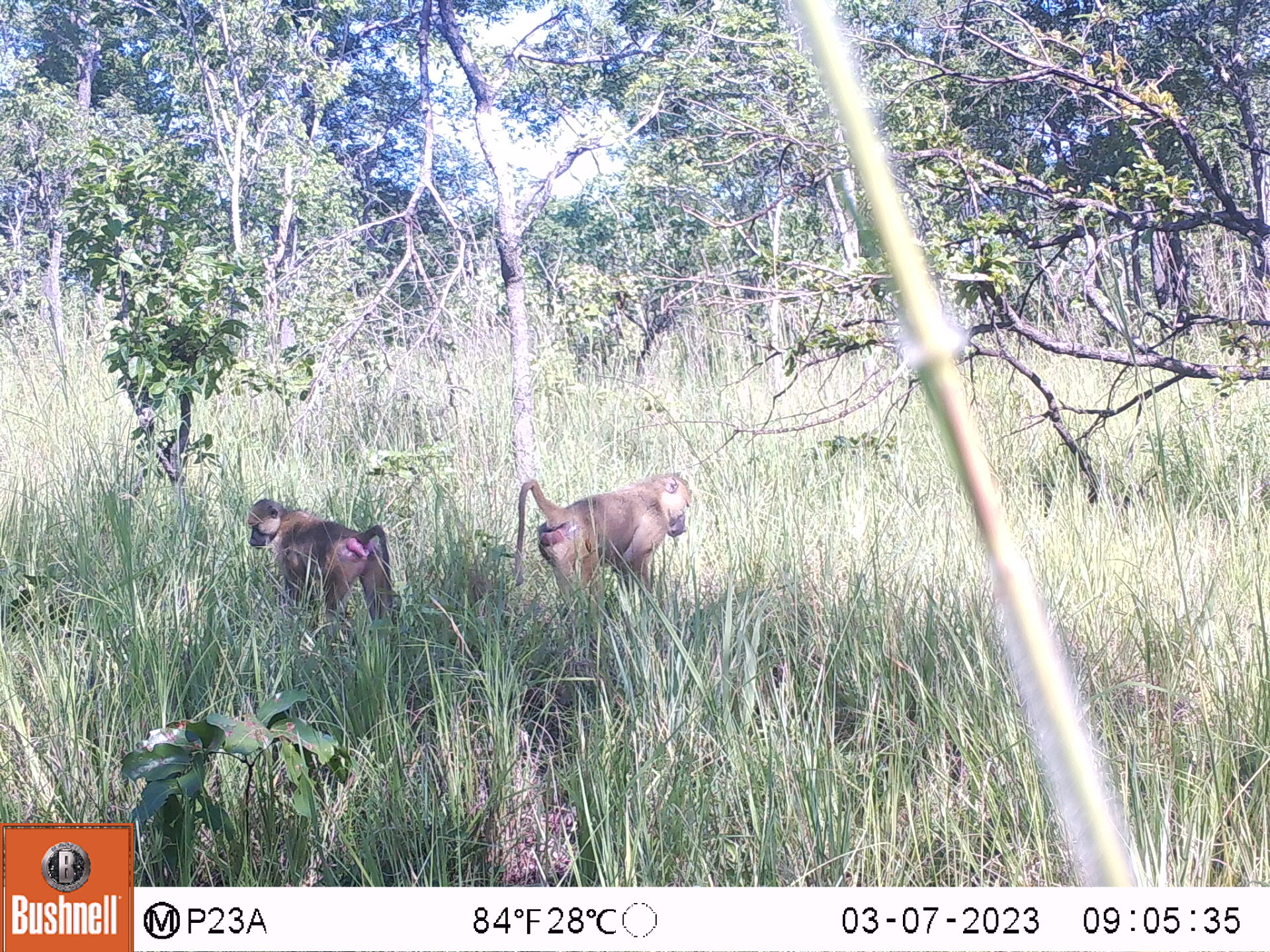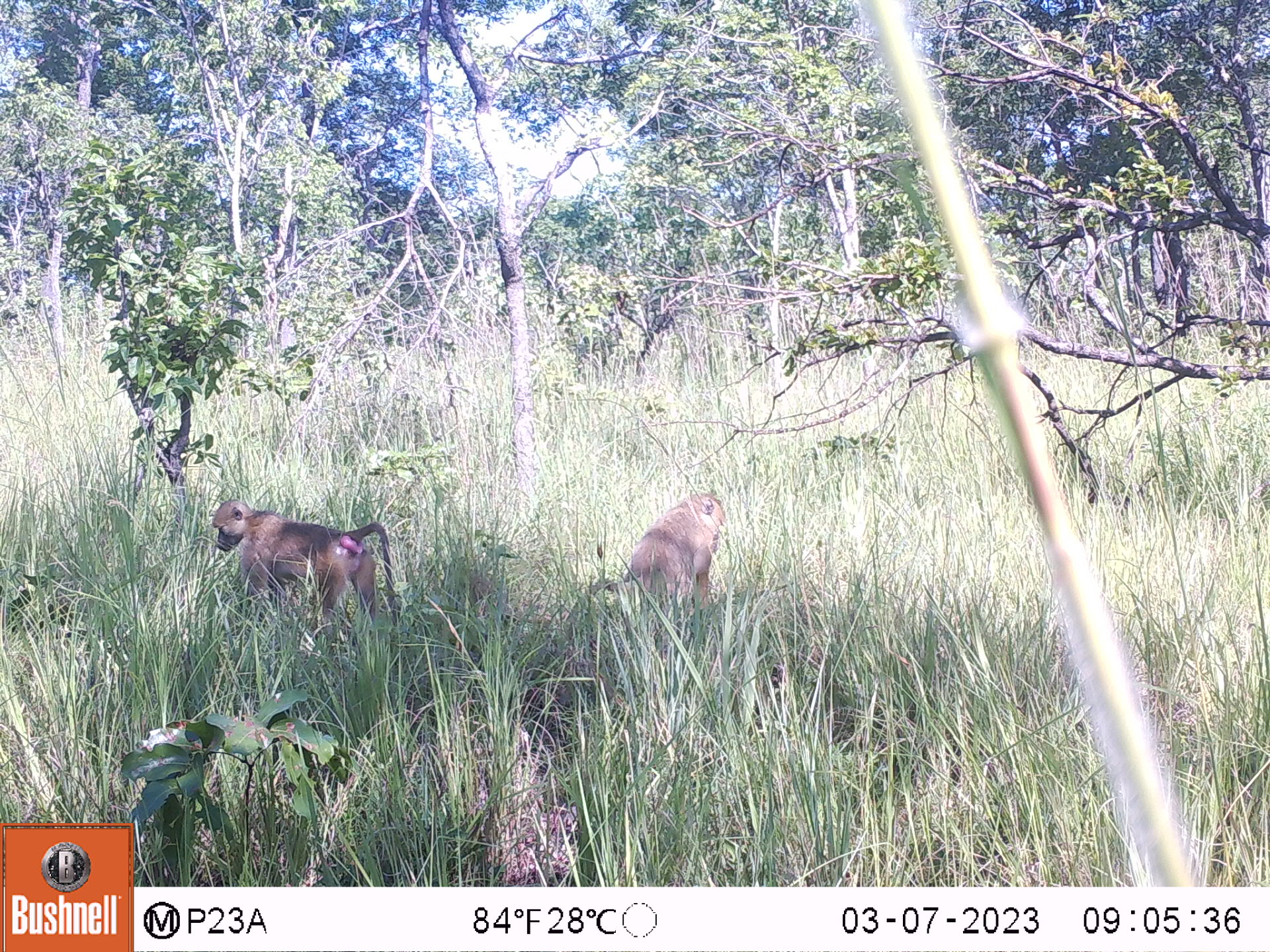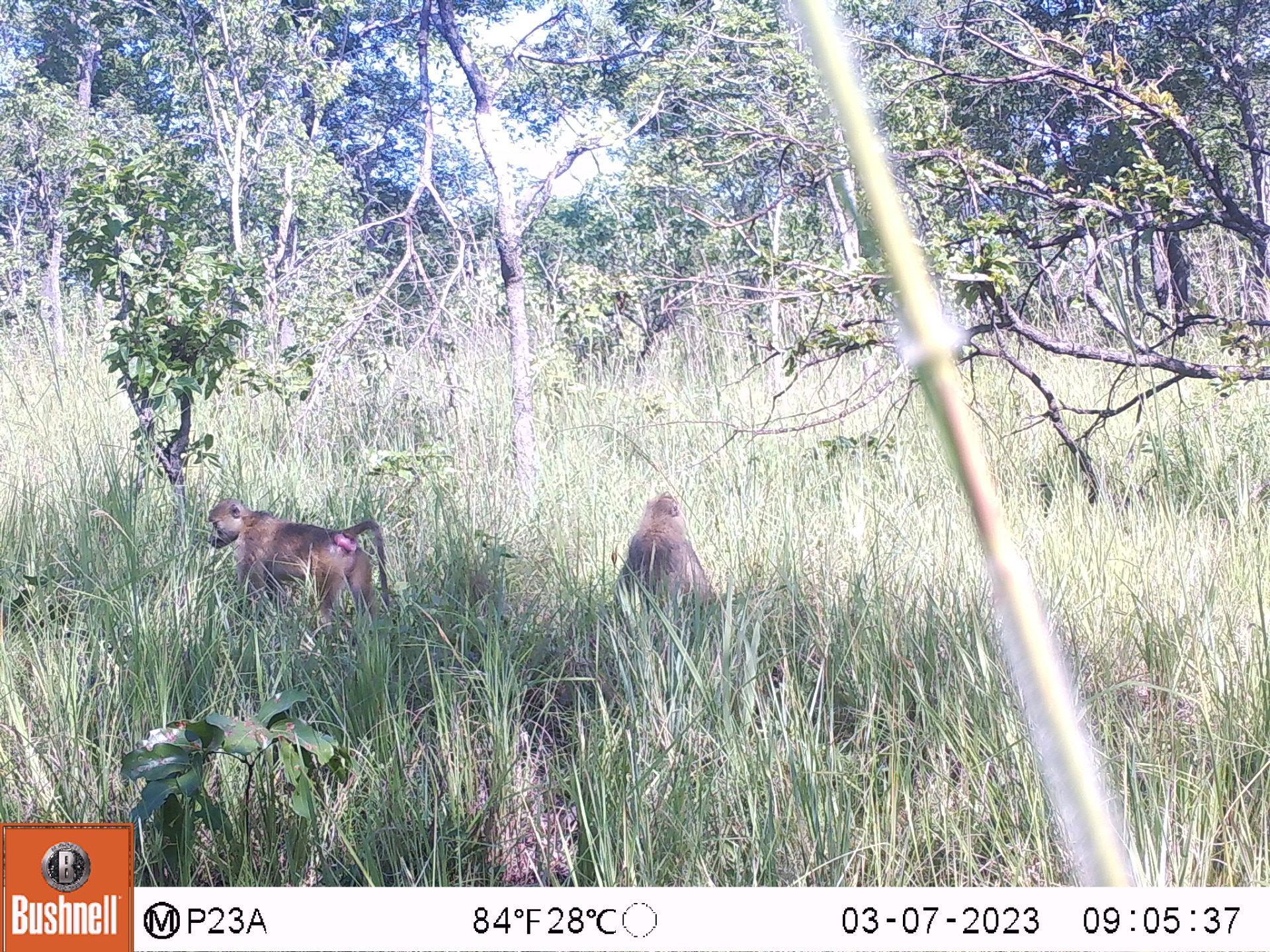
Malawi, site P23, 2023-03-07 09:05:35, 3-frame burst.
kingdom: Animalia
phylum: Chordata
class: Mammalia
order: Primates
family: Cercopithecidae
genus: Papio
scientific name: Papio cynocephalus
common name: yellow baboon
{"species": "yellow baboon (Papio cynocephalus)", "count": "2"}